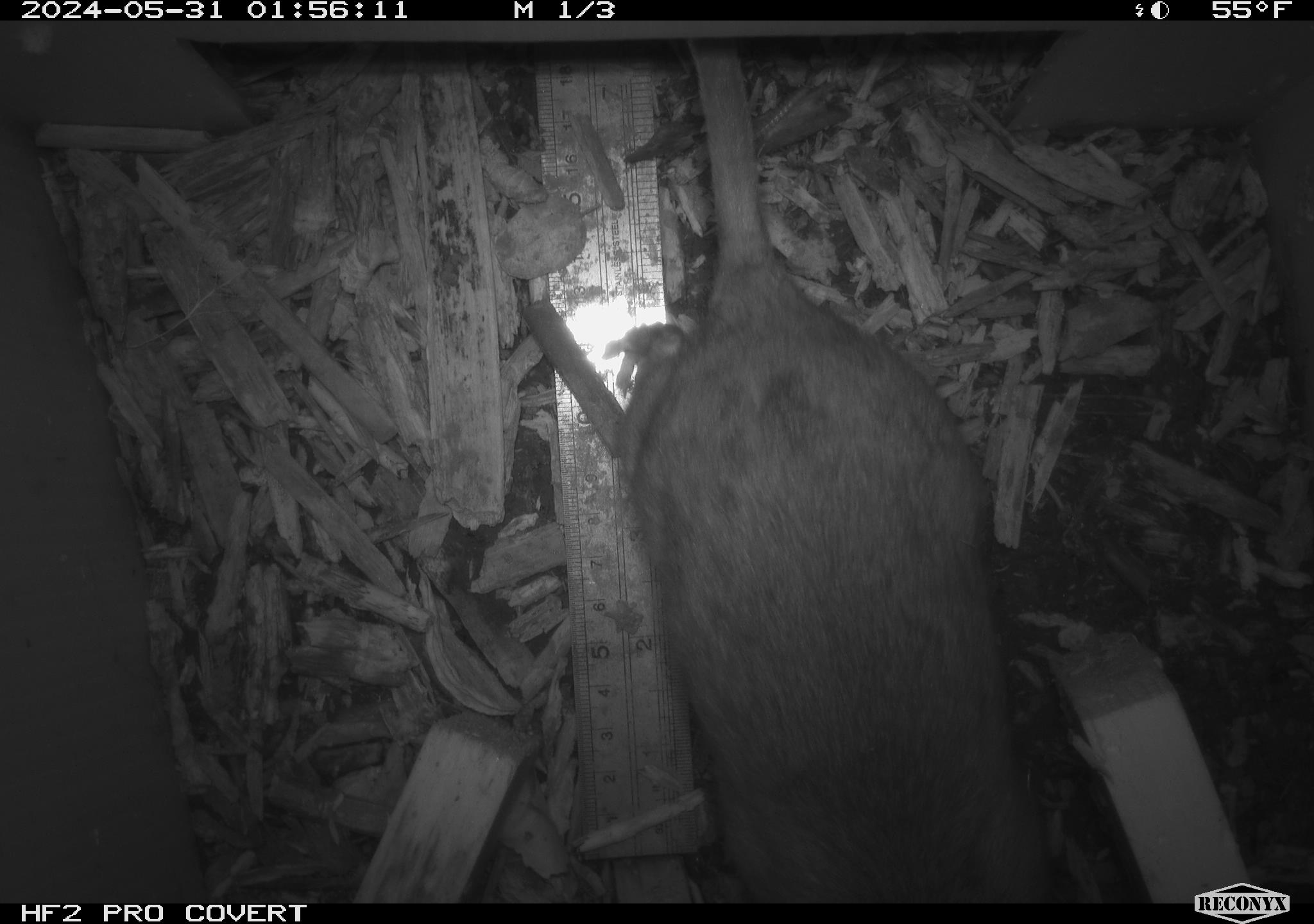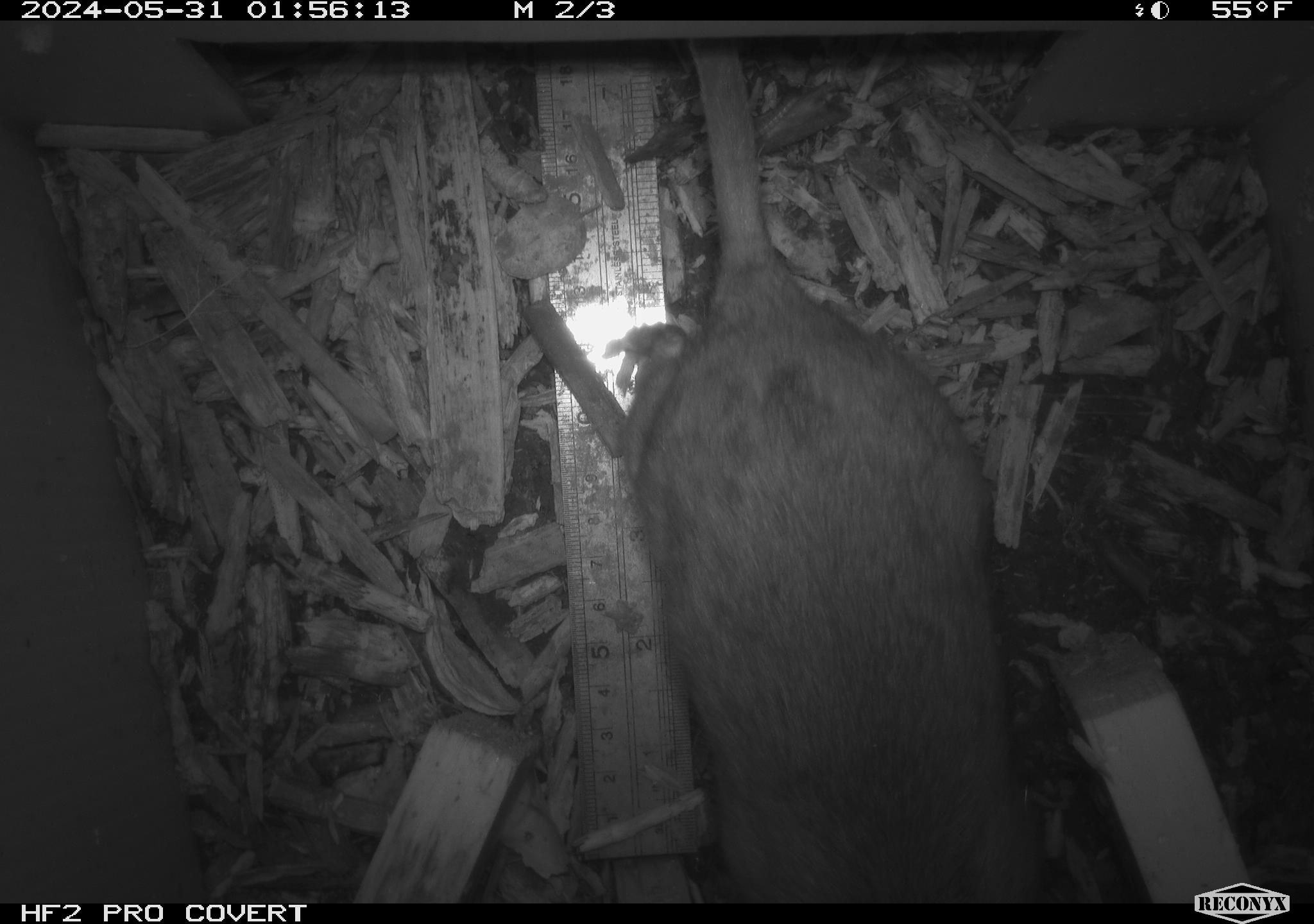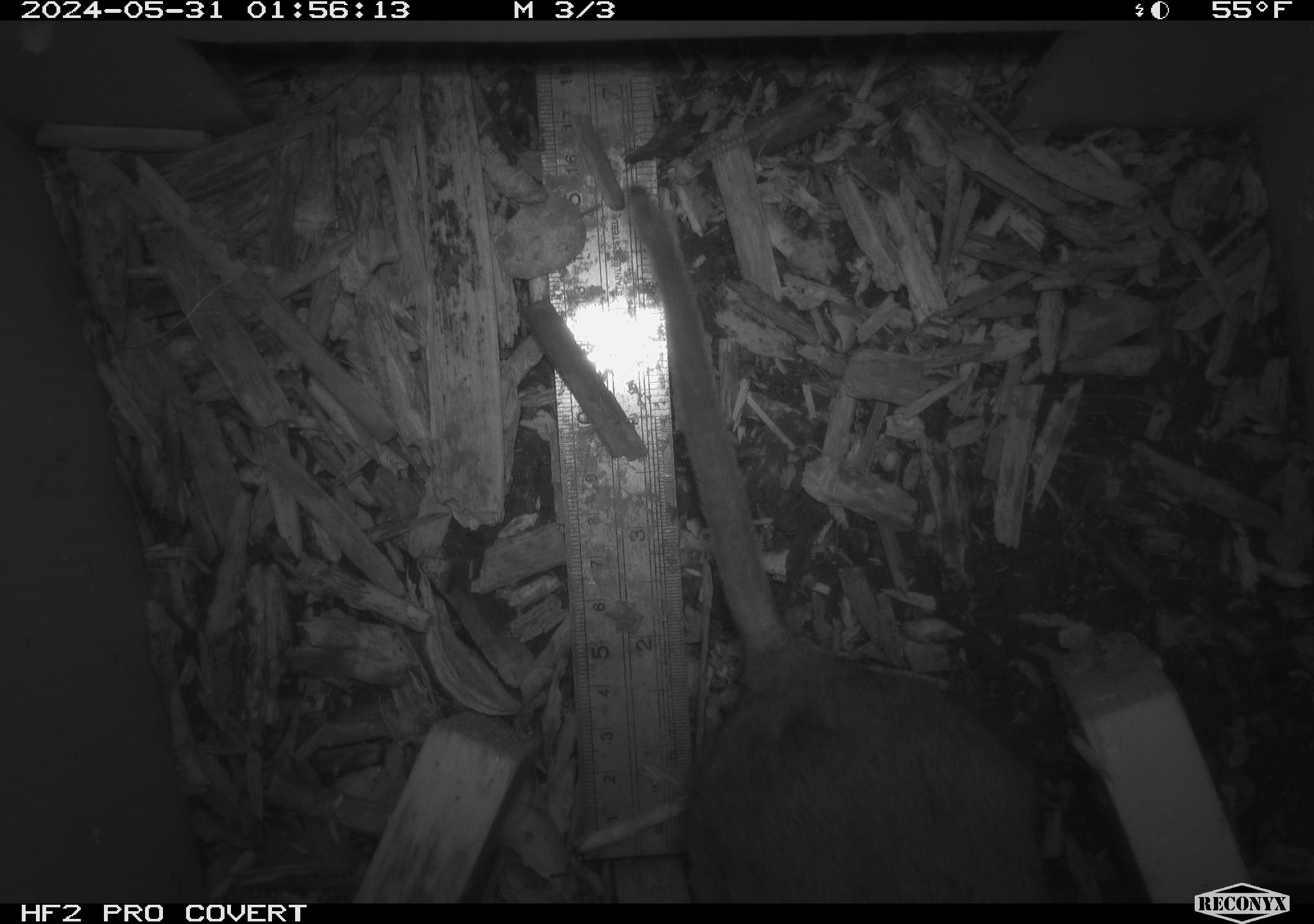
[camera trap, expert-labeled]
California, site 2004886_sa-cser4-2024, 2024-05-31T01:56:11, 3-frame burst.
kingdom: Animalia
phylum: Chordata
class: Mammalia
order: Rodentia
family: Muridae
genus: Rattus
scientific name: Rattus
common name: rat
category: rattus species